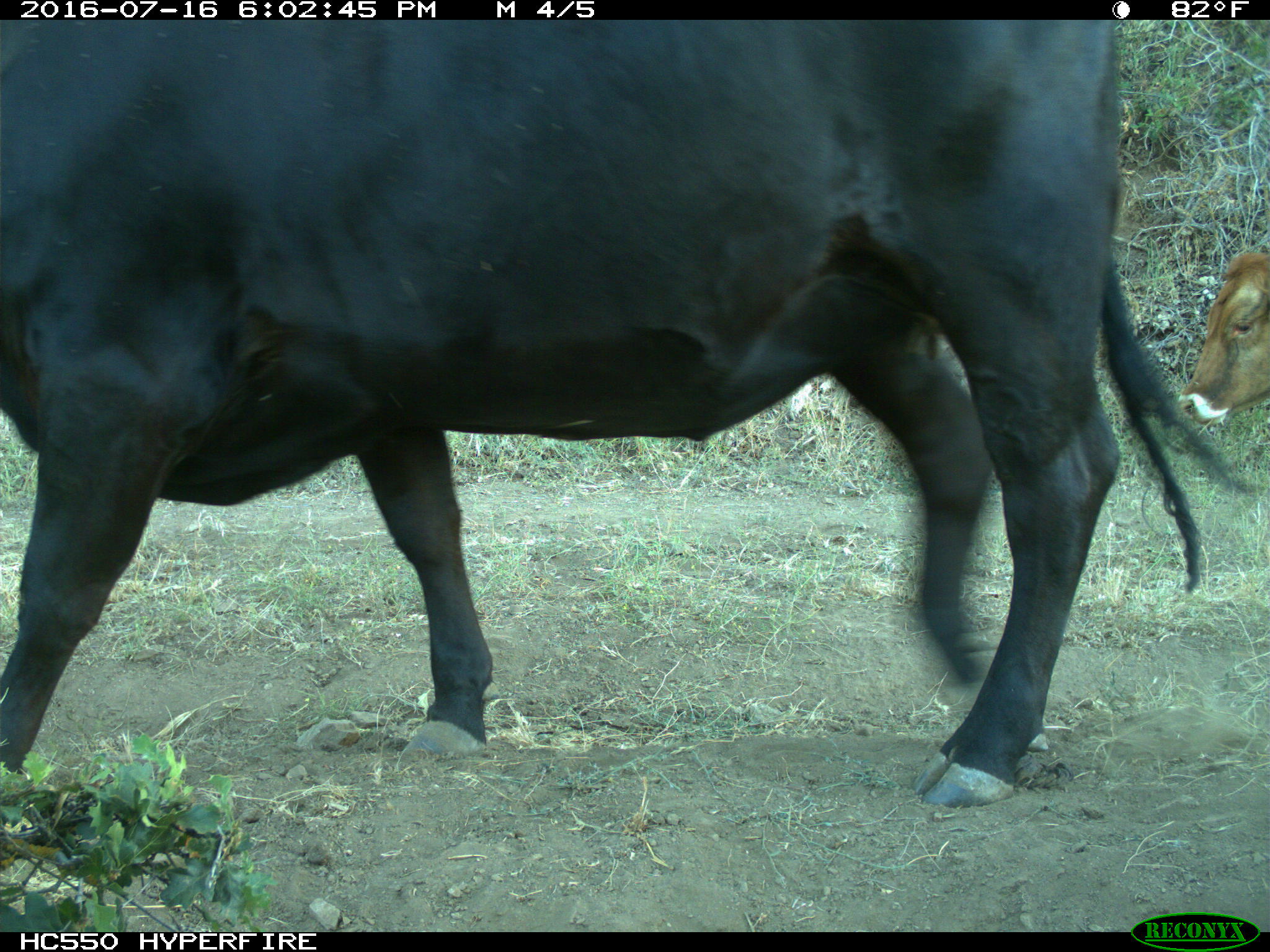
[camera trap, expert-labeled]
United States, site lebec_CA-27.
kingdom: Animalia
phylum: Chordata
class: Mammalia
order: Artiodactyla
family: Bovidae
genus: Bos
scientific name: Bos taurus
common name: domestic cow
Bos taurus (domestic cow).